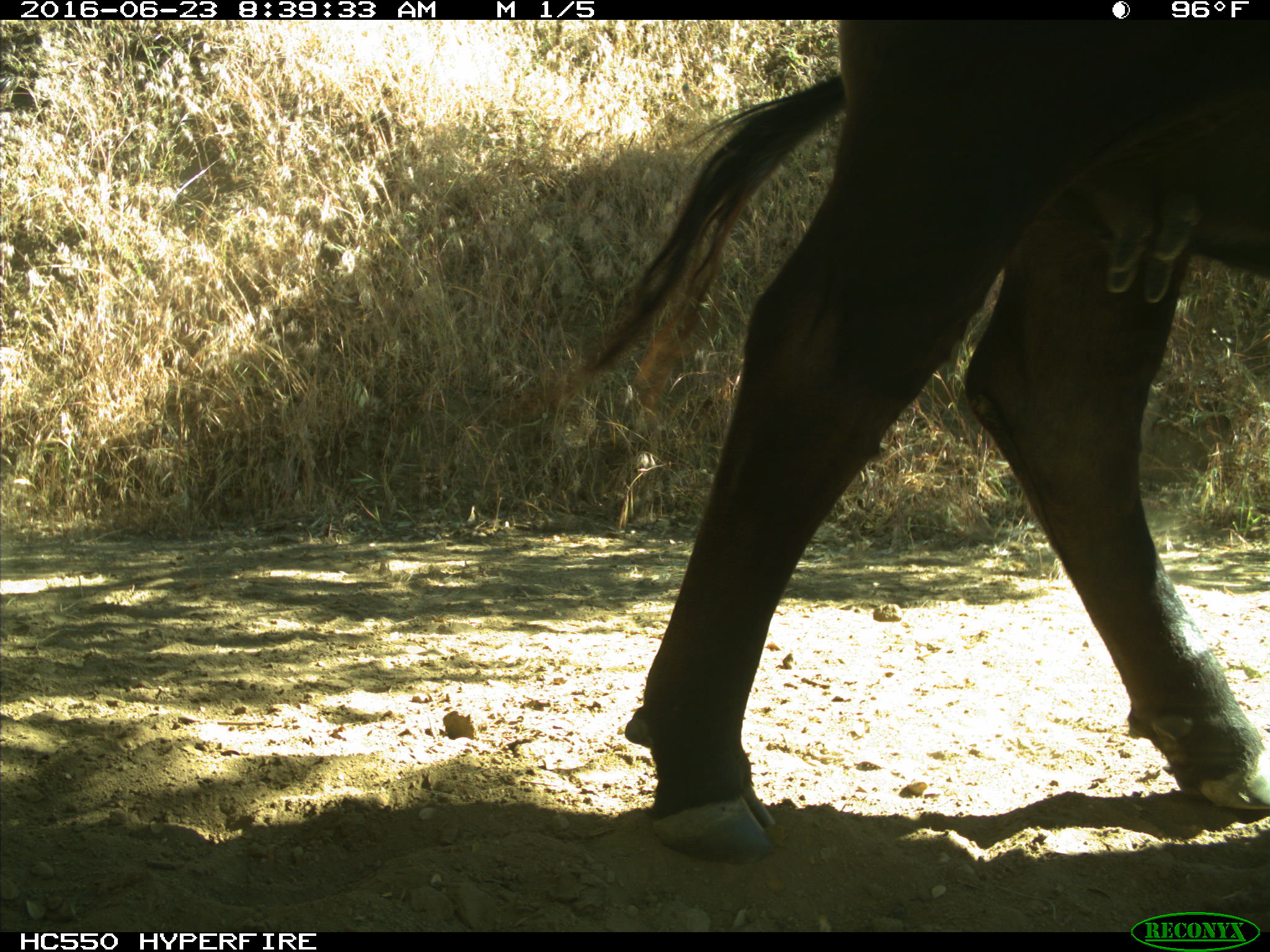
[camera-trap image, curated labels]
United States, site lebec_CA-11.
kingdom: Animalia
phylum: Chordata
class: Mammalia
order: Artiodactyla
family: Bovidae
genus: Bos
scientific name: Bos taurus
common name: domestic cow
Bos taurus (domestic cow).